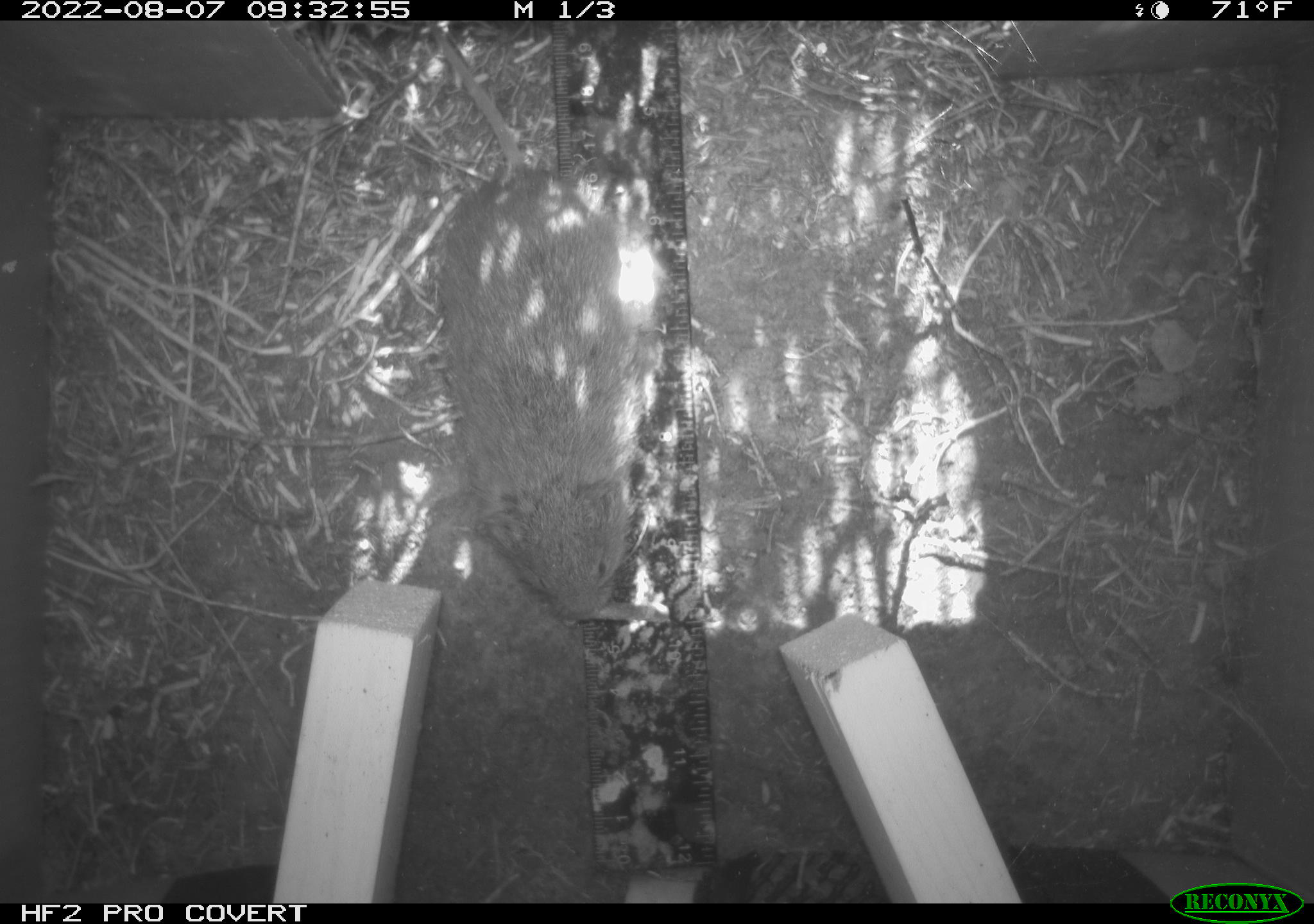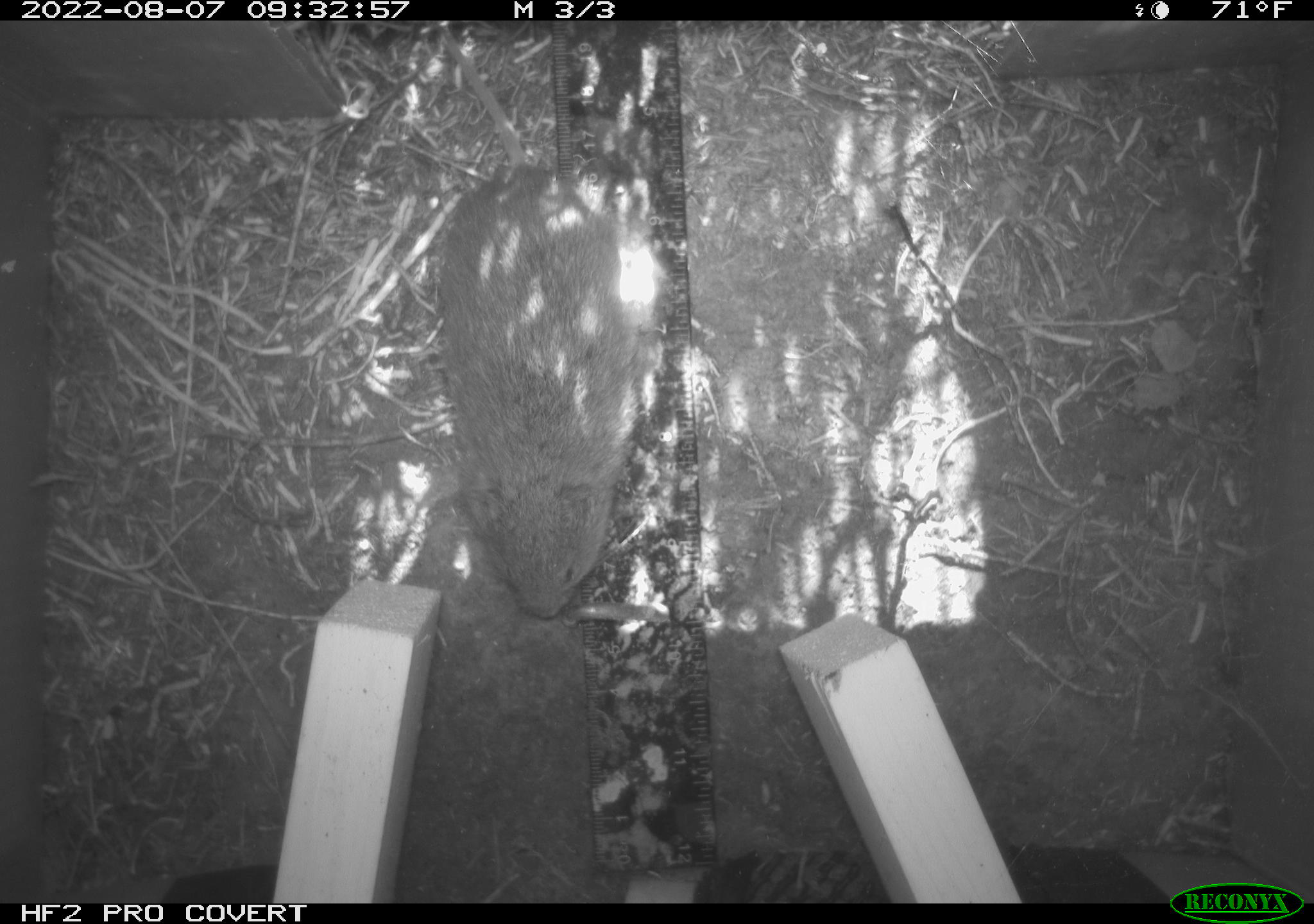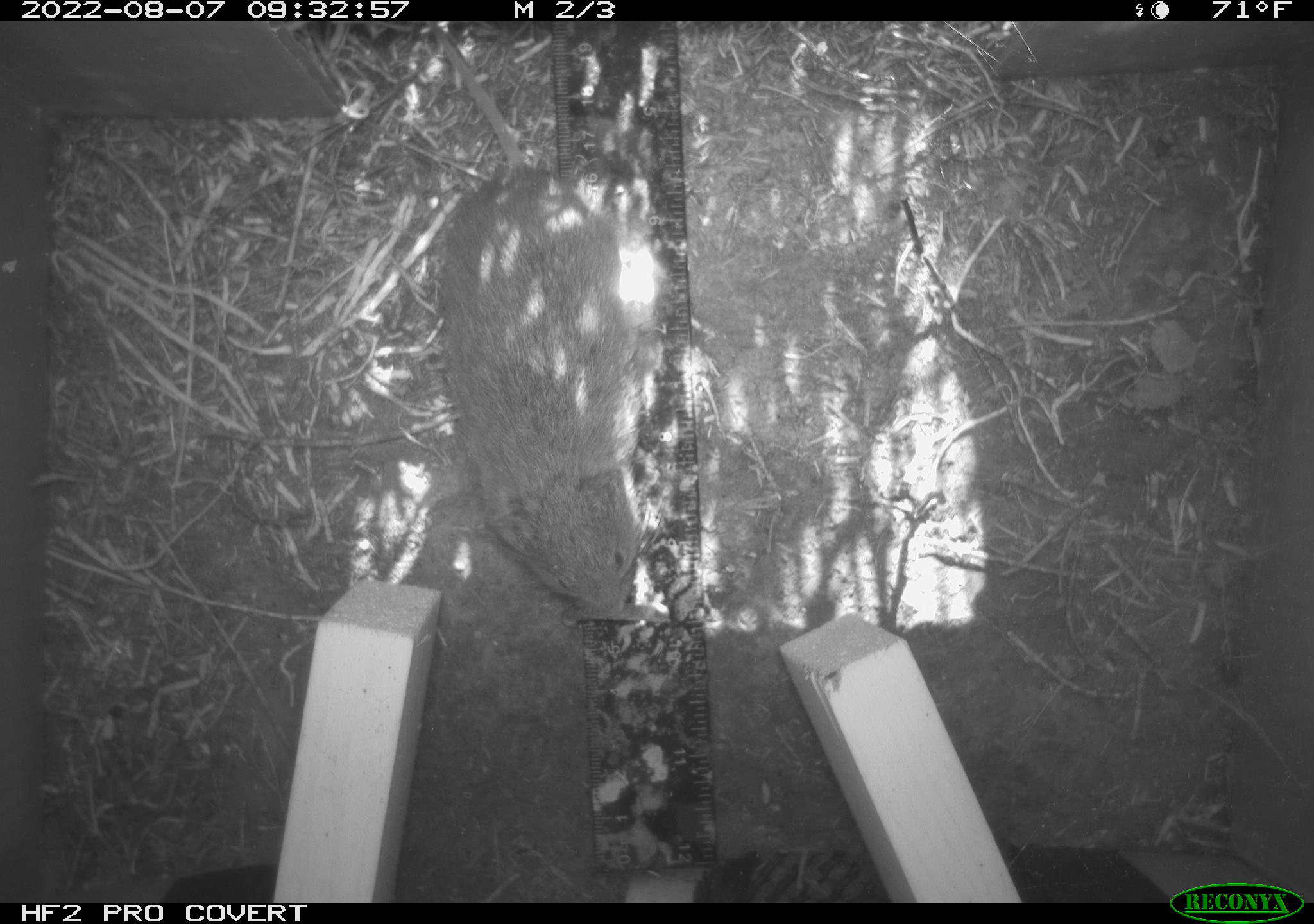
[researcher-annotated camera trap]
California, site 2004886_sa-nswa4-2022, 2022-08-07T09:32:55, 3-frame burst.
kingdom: Animalia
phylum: Chordata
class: Mammalia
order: Rodentia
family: Cricetidae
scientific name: Cricetidae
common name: hamsters, voles, lemmings, and allies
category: cricetidae family